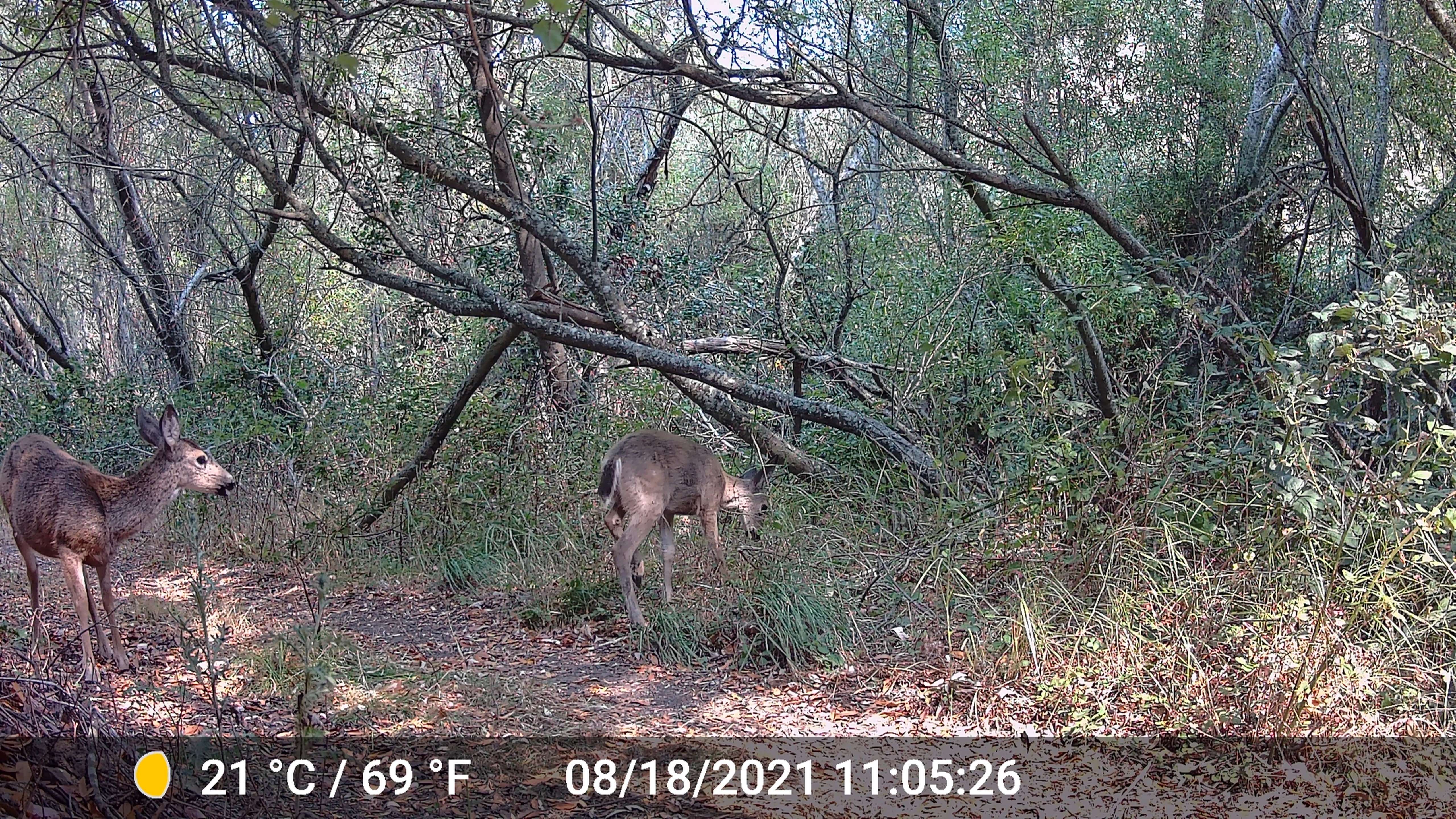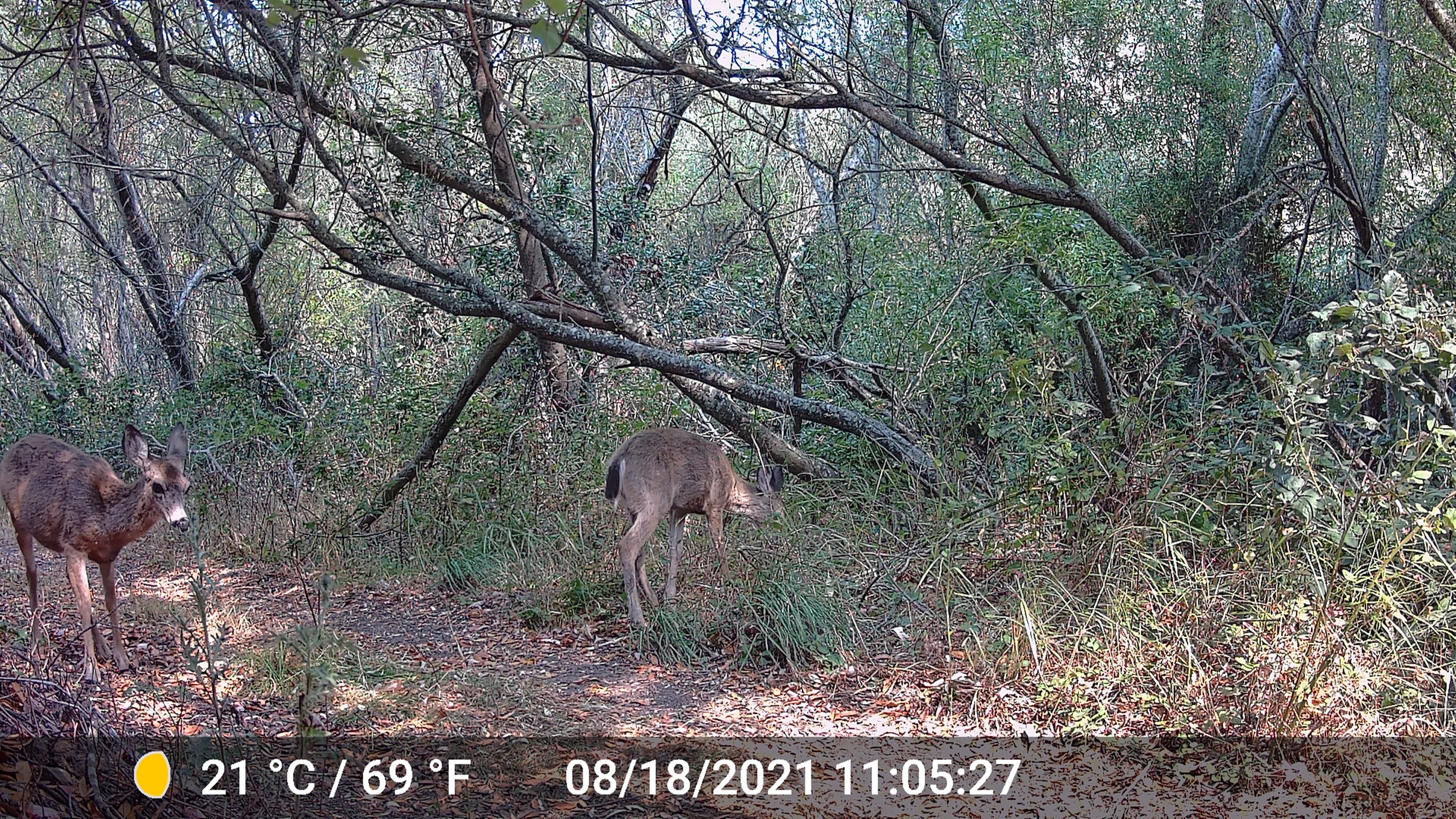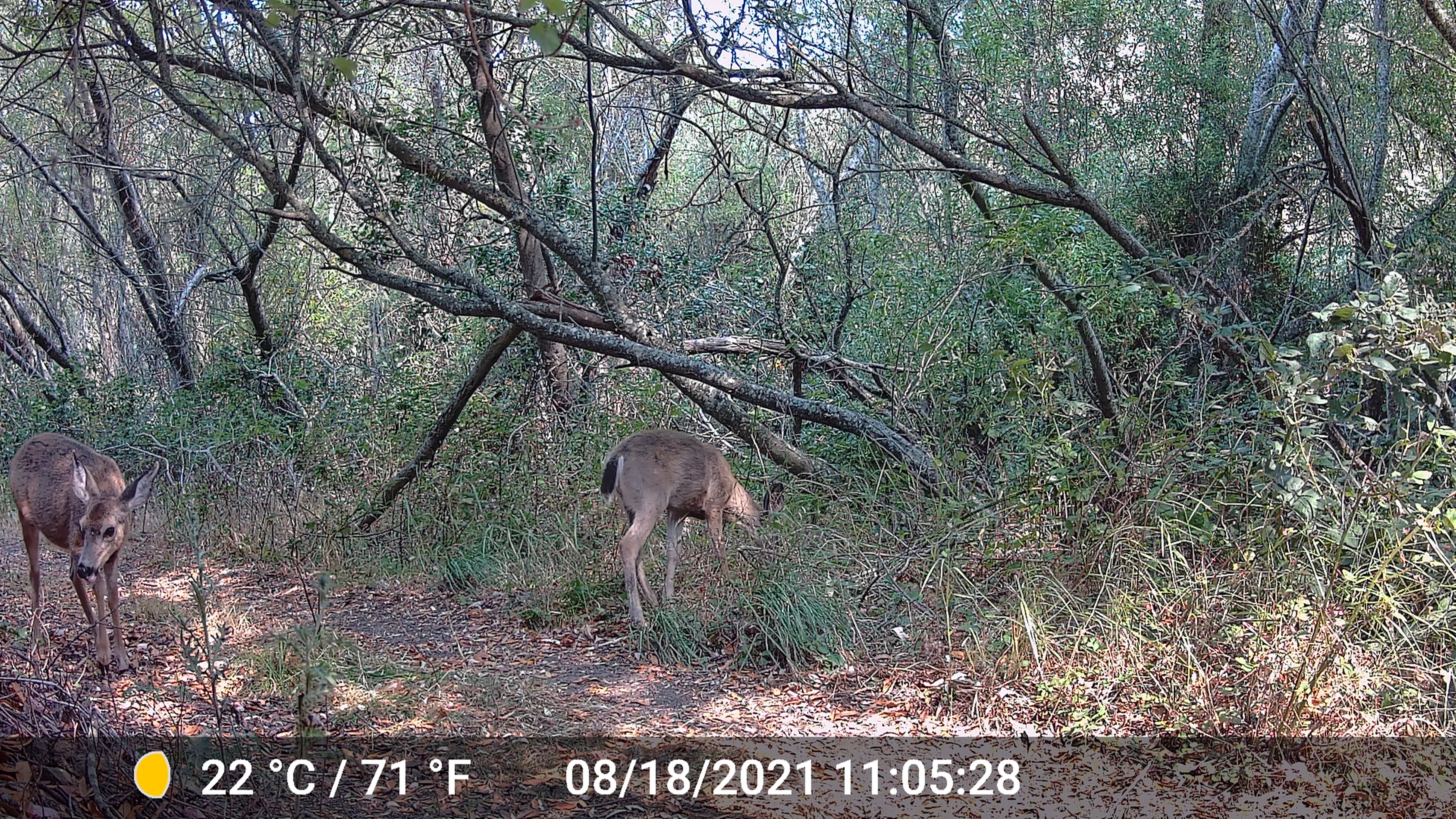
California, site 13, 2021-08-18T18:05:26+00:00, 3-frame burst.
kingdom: Animalia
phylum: Chordata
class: Mammalia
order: Artiodactyla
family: Cervidae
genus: Odocoileus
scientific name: Odocoileus hemionus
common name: mule deer